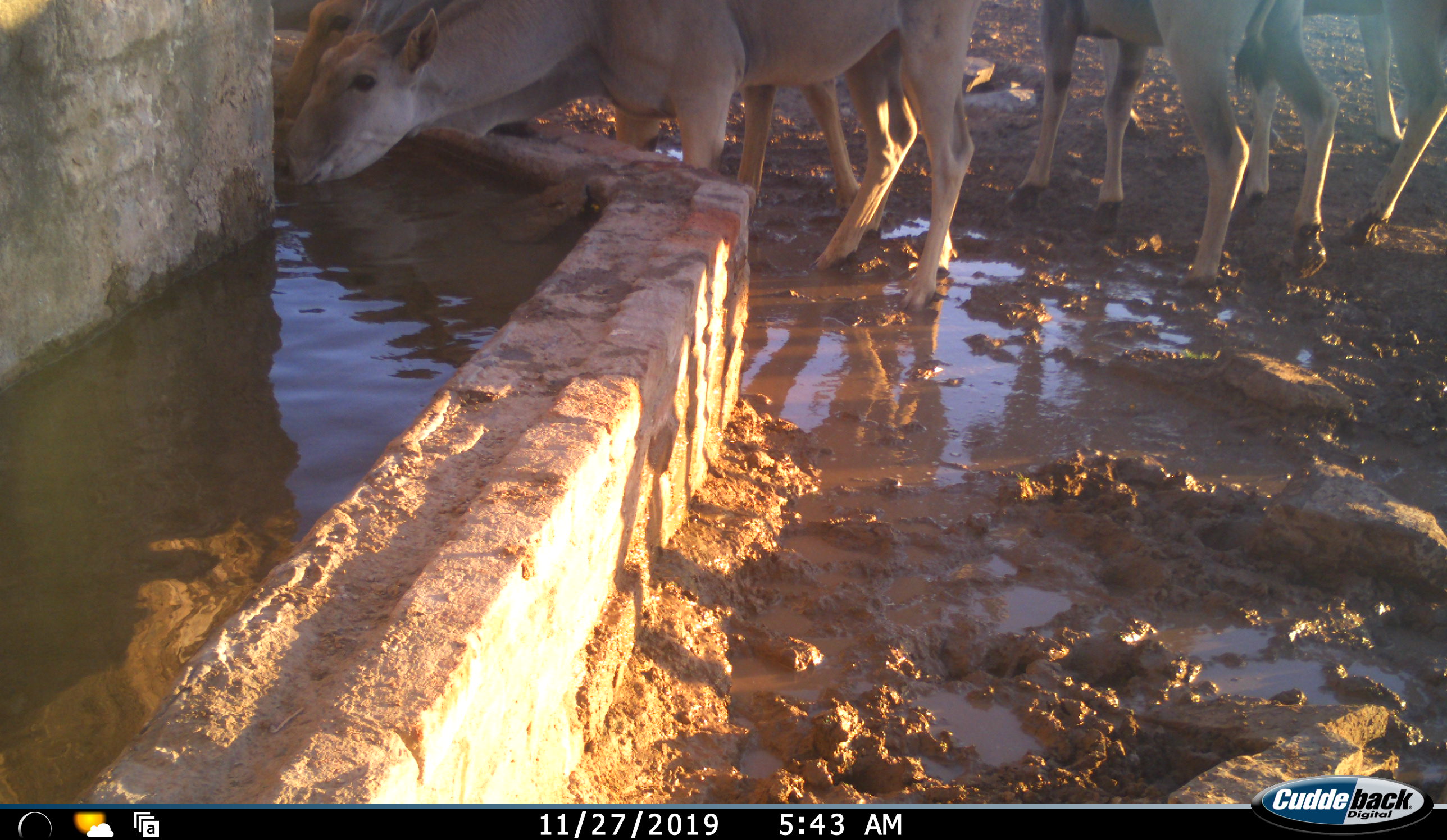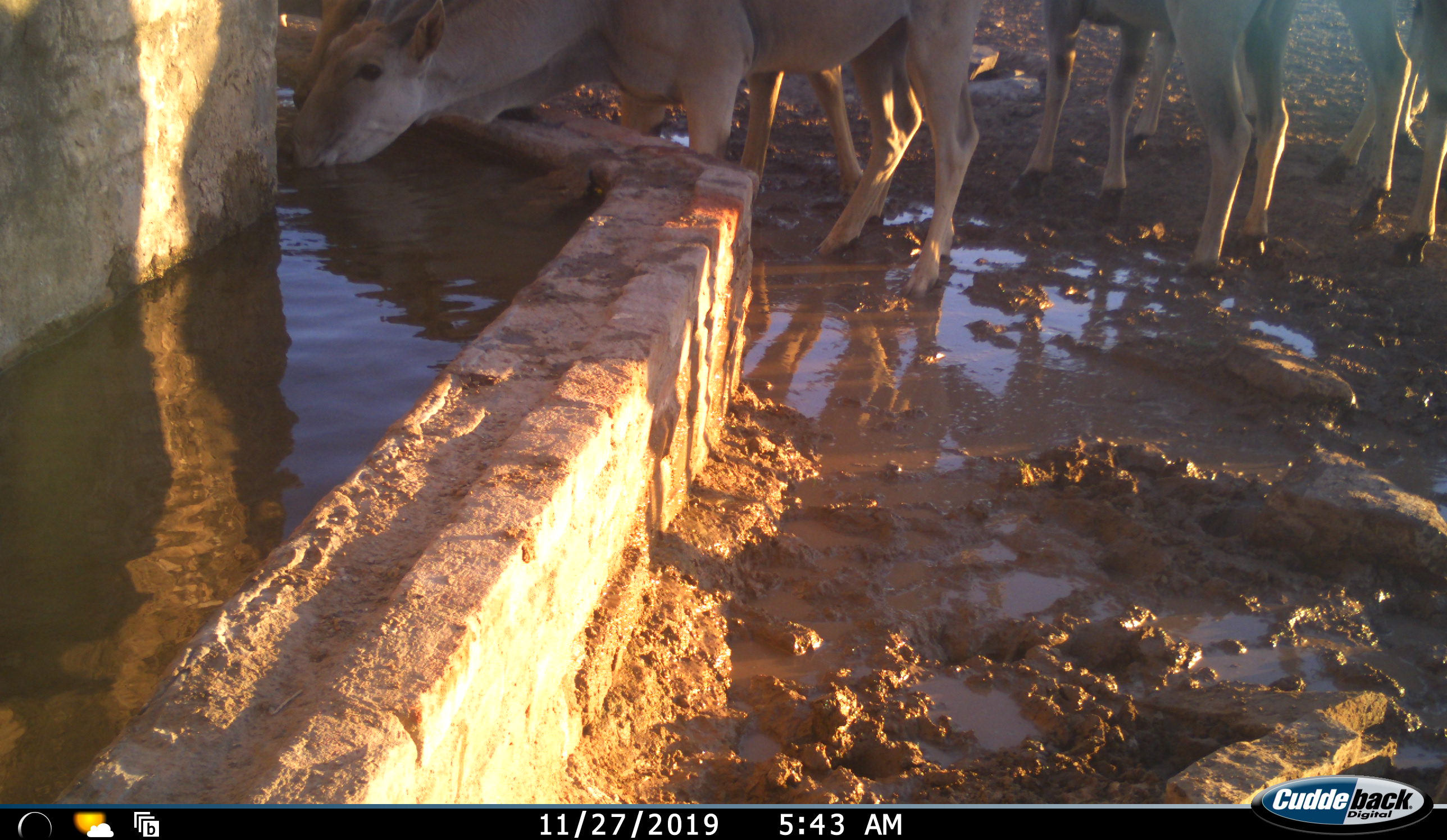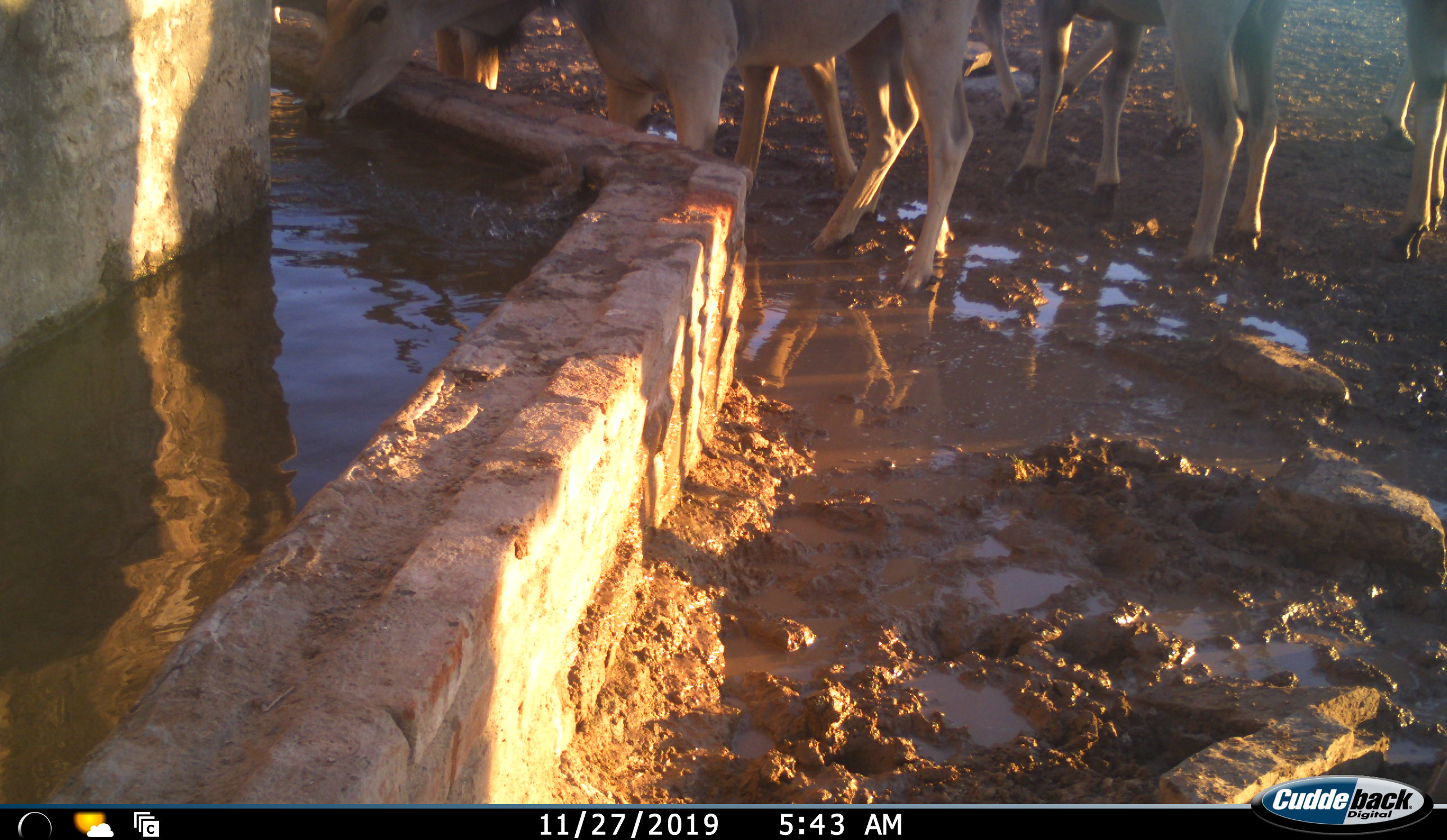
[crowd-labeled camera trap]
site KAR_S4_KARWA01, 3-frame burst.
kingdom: Animalia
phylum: Chordata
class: Mammalia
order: Artiodactyla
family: Bovidae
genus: Tragelaphus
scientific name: Tragelaphus oryx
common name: eland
Eland (Tragelaphus oryx), count 5. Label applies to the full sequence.